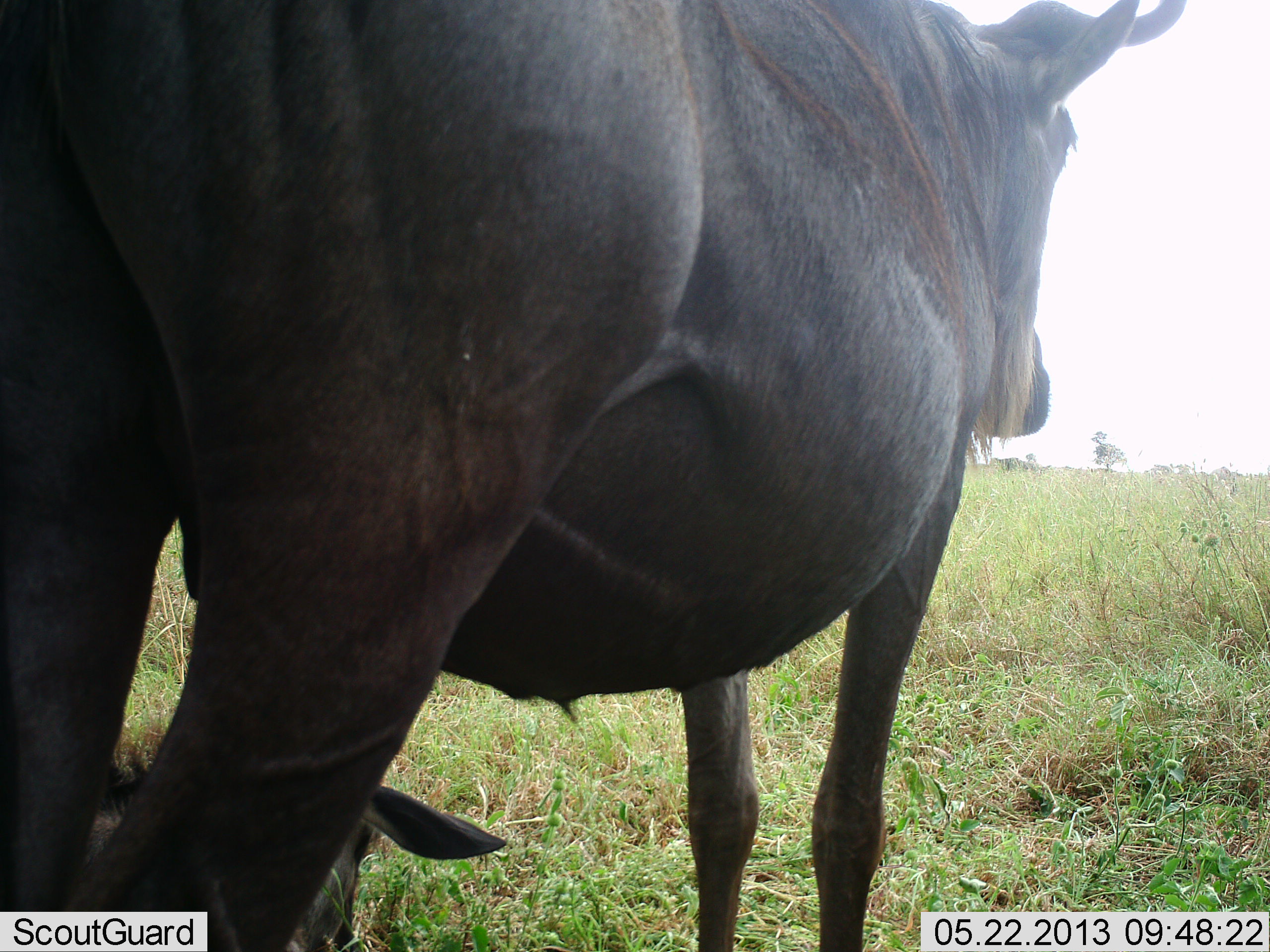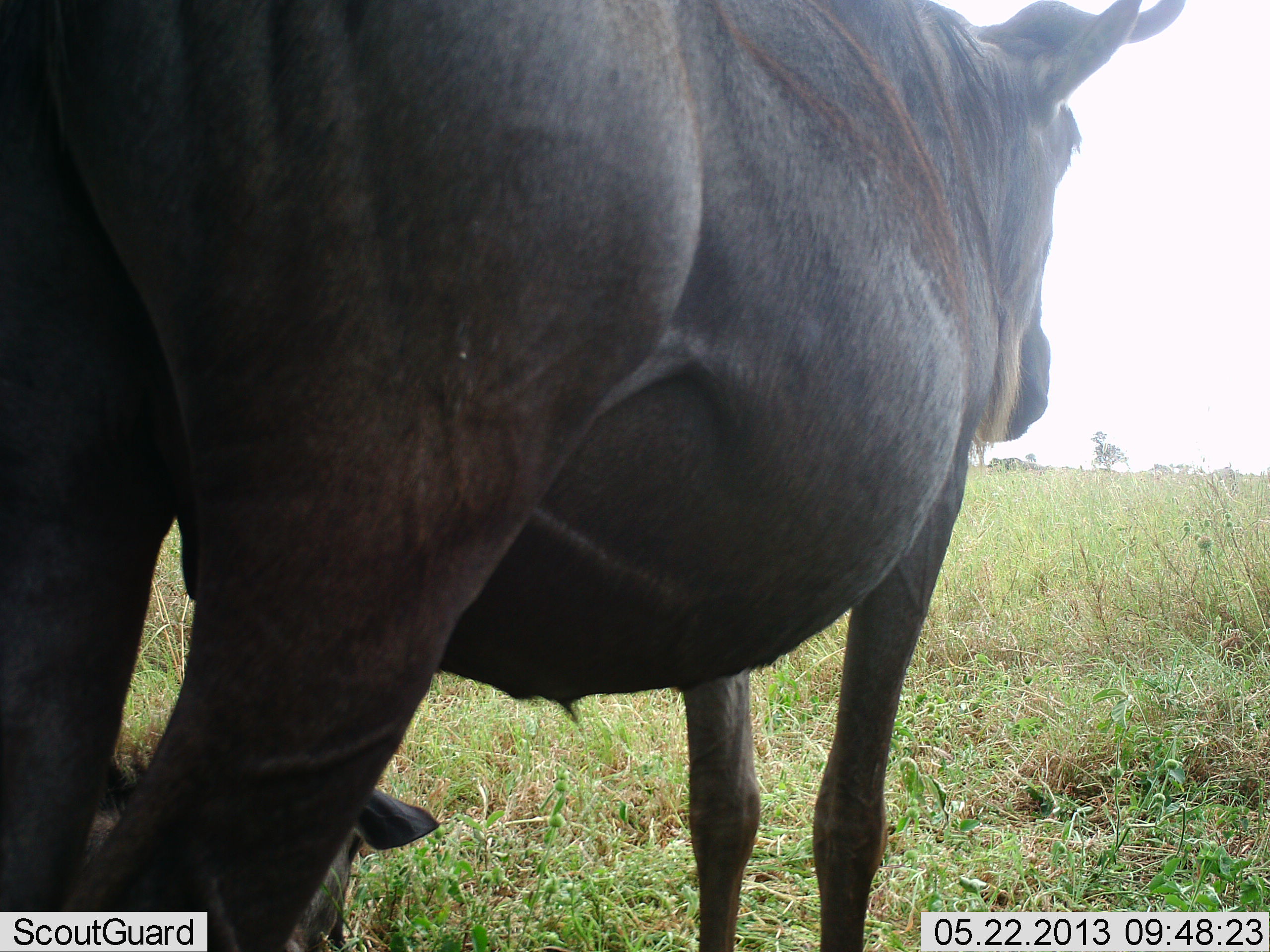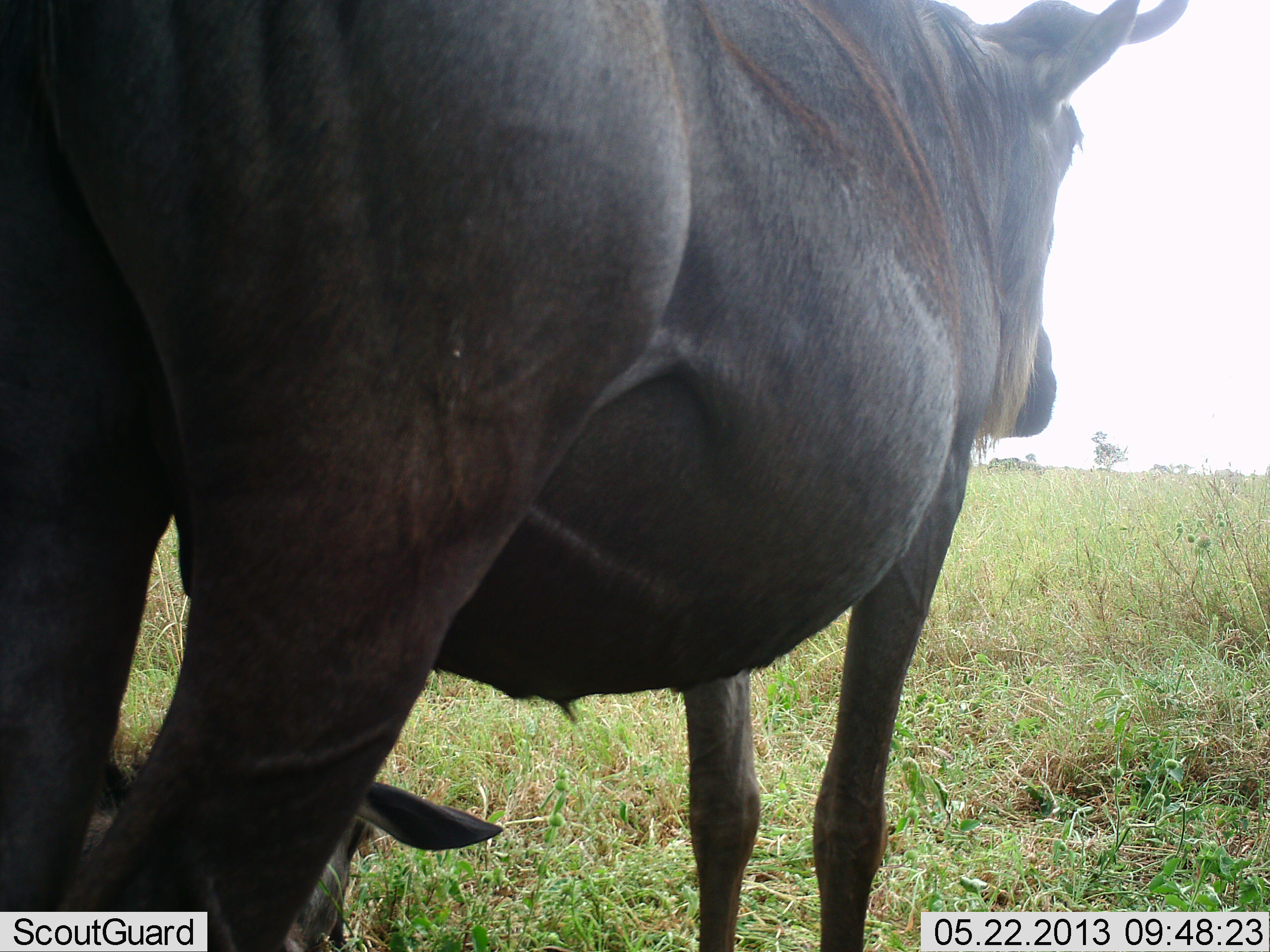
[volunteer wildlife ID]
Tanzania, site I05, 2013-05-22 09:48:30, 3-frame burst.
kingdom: Animalia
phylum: Chordata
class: Mammalia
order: Artiodactyla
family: Bovidae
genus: Connochaetes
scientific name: Connochaetes taurinus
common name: blue wildebeest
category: wildebeest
Wildebeest (blue wildebeest) (Connochaetes taurinus), count 2. Behavior (volunteer vote fractions): standing 85%, resting 75%, moving 0%, interacting 0%. Young present (vote fraction): 50%. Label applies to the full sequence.